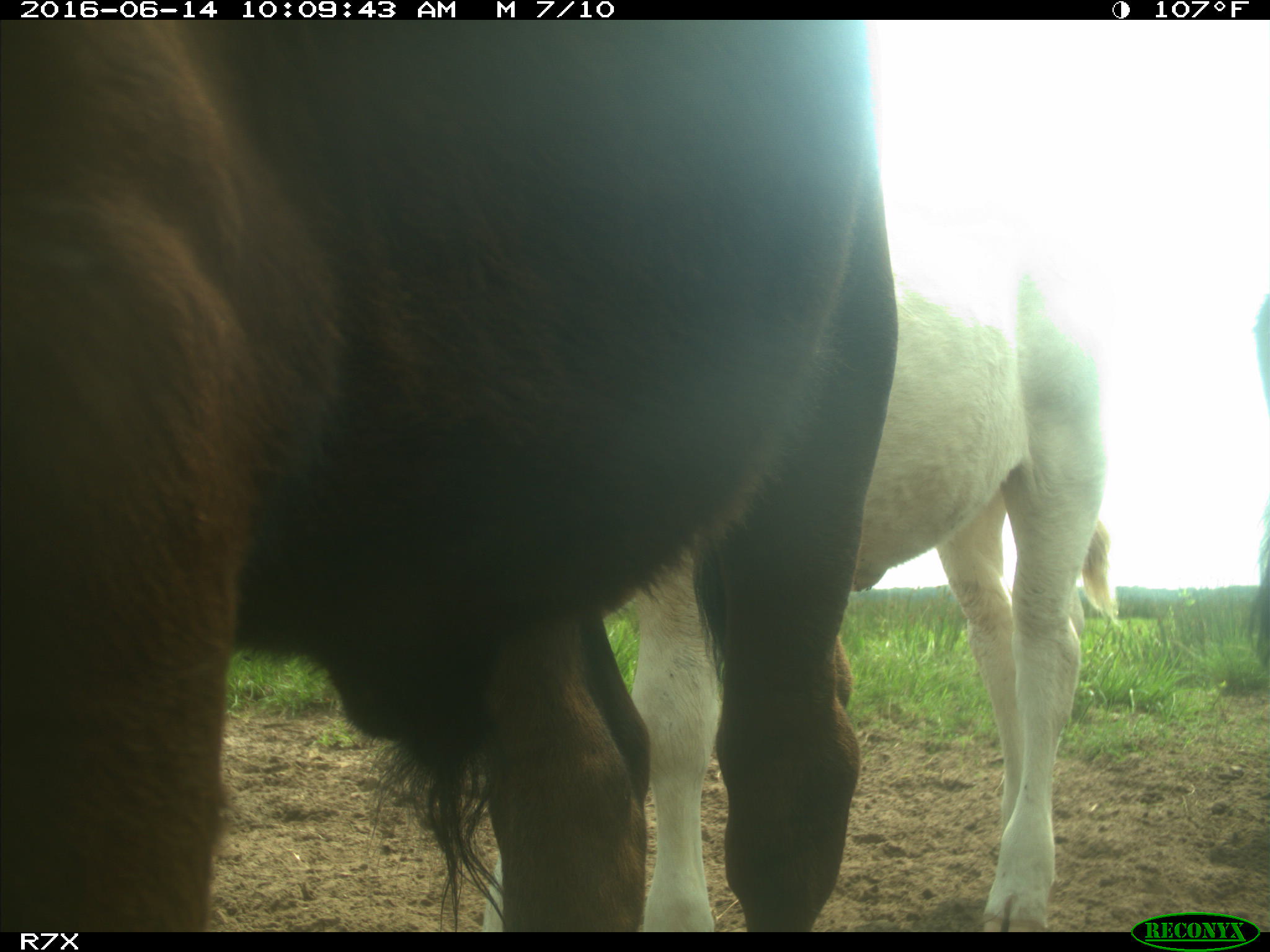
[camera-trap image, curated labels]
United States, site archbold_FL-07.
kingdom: Animalia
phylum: Chordata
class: Mammalia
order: Artiodactyla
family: Bovidae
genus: Bos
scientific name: Bos taurus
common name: domestic cow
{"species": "Bos taurus (domestic cow)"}